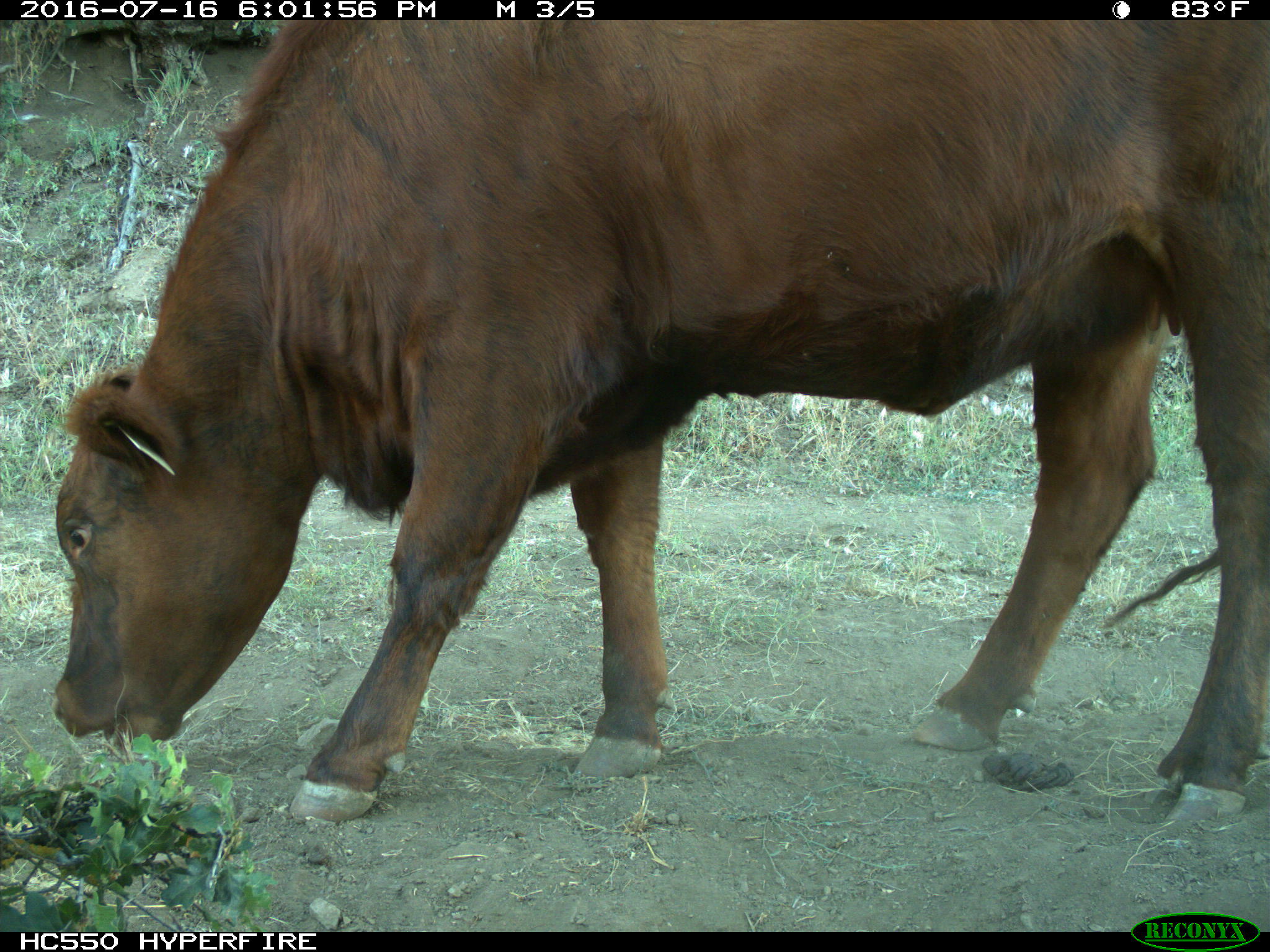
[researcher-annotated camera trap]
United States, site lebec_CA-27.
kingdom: Animalia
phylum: Chordata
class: Mammalia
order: Artiodactyla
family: Bovidae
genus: Bos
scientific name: Bos taurus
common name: domestic cow